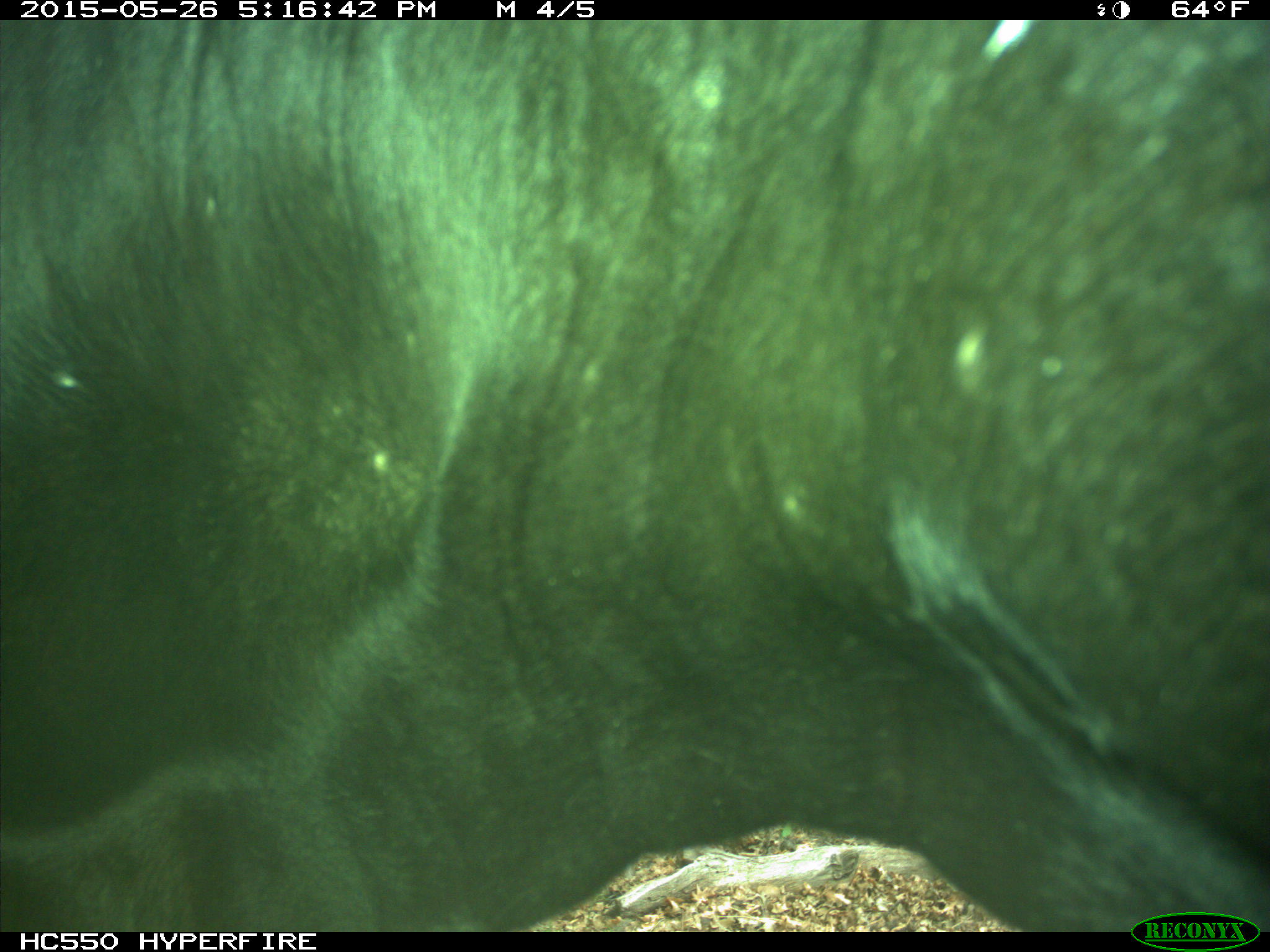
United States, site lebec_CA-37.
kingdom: Animalia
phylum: Chordata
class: Mammalia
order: Artiodactyla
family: Bovidae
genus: Bos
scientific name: Bos taurus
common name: domestic cow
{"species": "Bos taurus (domestic cow)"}